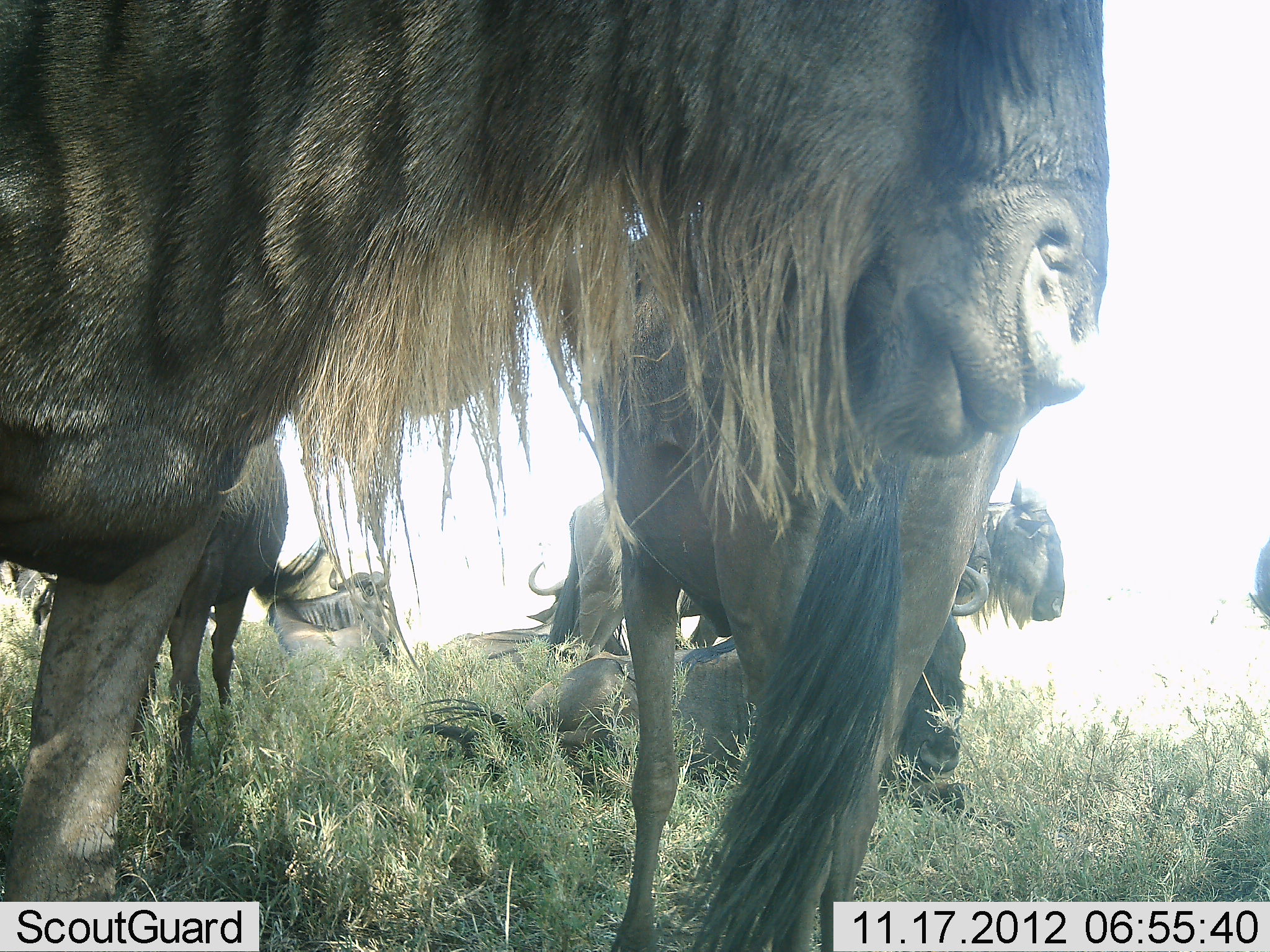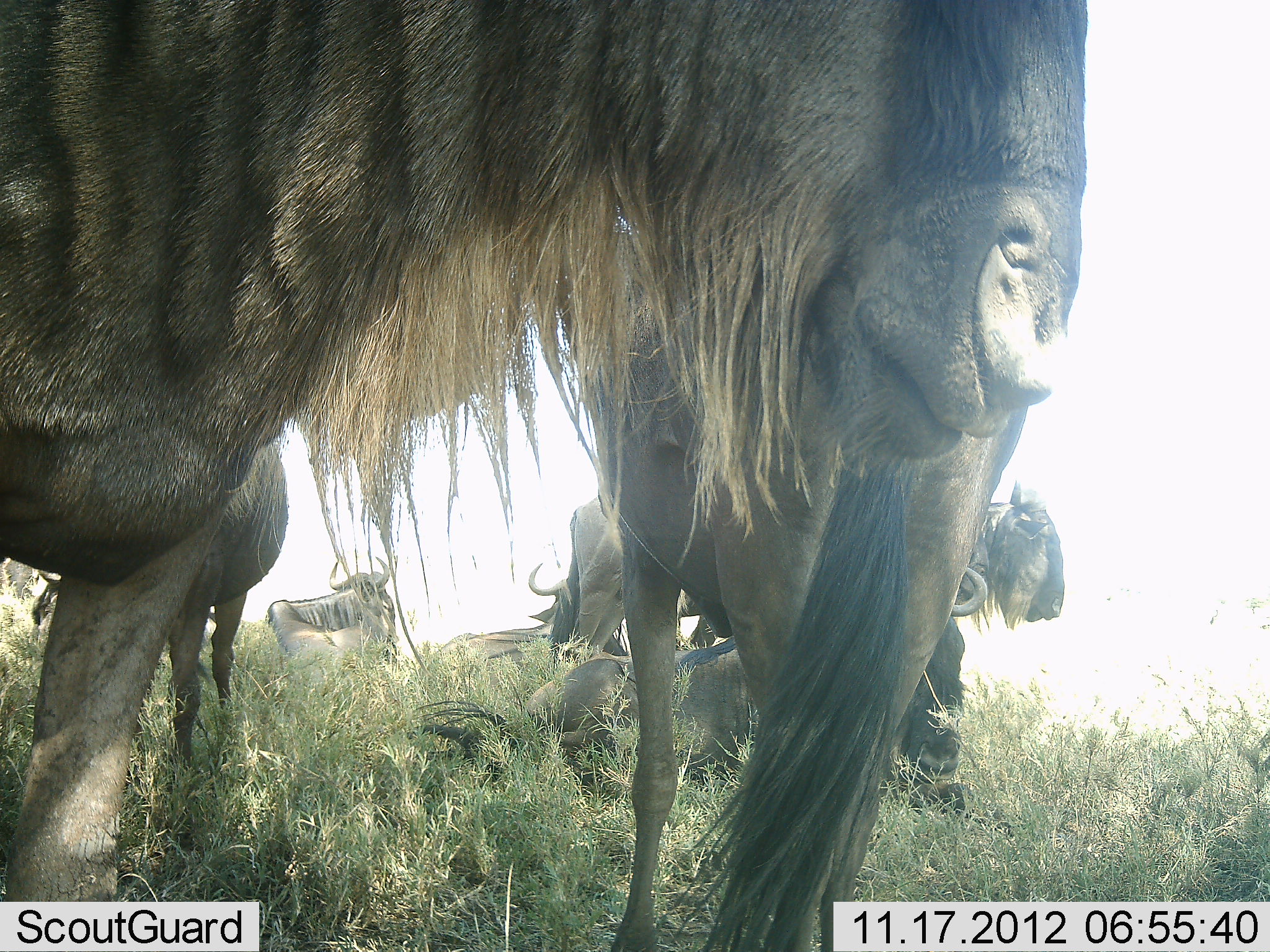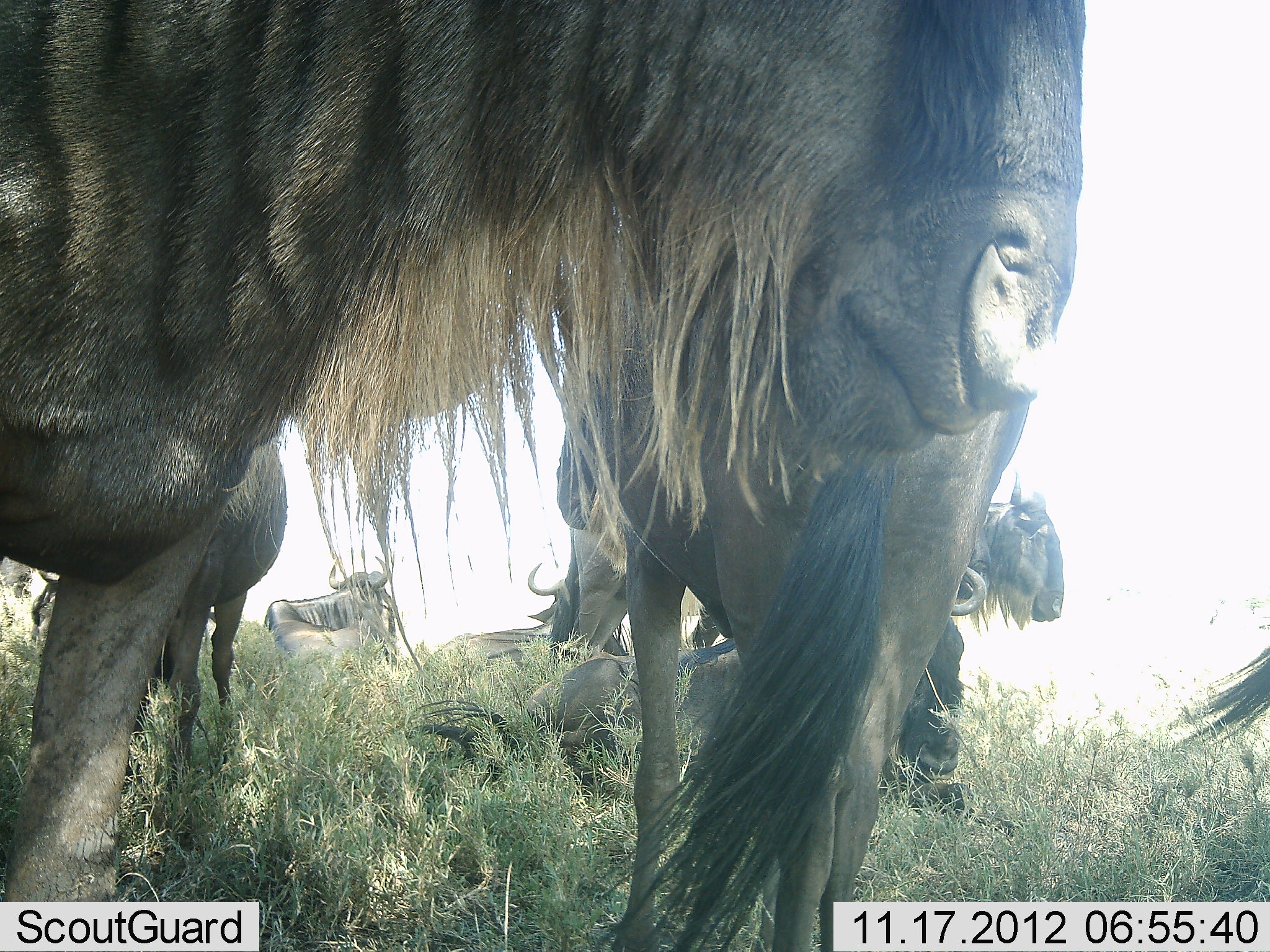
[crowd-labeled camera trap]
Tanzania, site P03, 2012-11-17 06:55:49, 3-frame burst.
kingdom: Animalia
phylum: Chordata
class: Mammalia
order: Artiodactyla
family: Bovidae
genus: Connochaetes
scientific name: Connochaetes taurinus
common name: blue wildebeest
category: wildebeest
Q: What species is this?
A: Wildebeest (blue wildebeest) (Connochaetes taurinus).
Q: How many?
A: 7.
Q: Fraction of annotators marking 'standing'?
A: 100%.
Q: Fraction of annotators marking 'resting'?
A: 90%.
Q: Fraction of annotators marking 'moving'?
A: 10%.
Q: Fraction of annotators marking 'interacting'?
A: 0%.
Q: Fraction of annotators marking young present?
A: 0%.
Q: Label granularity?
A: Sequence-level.